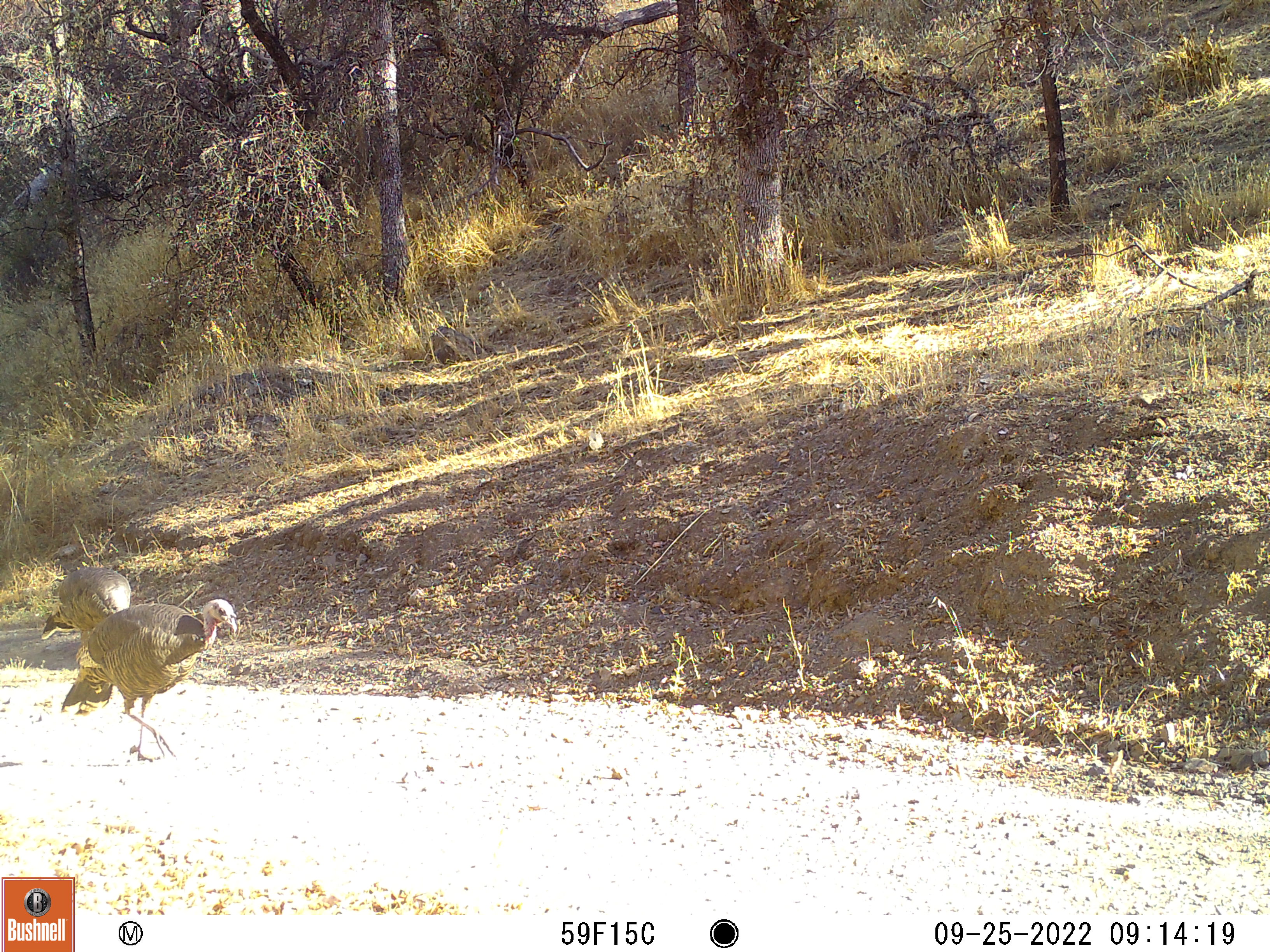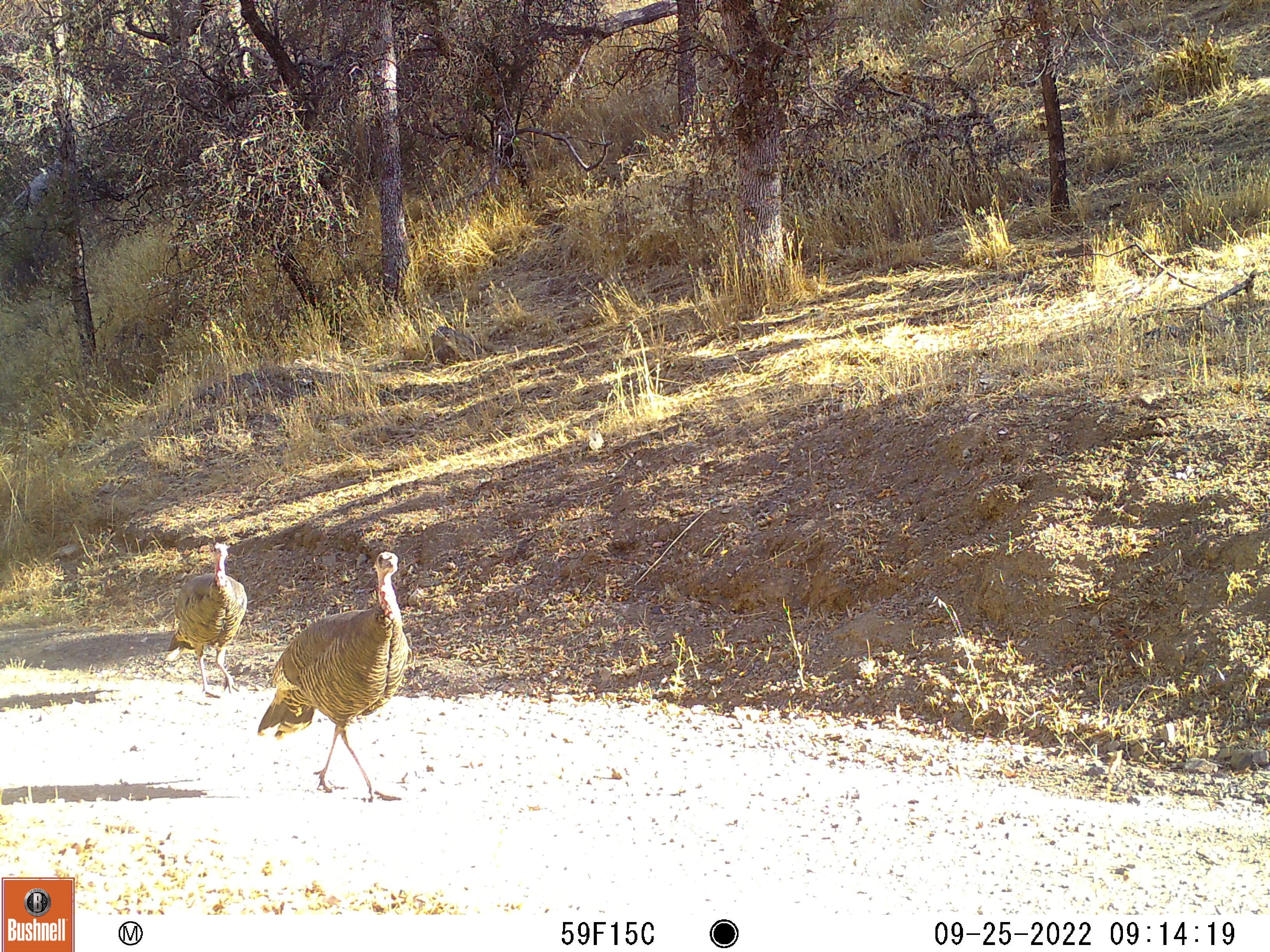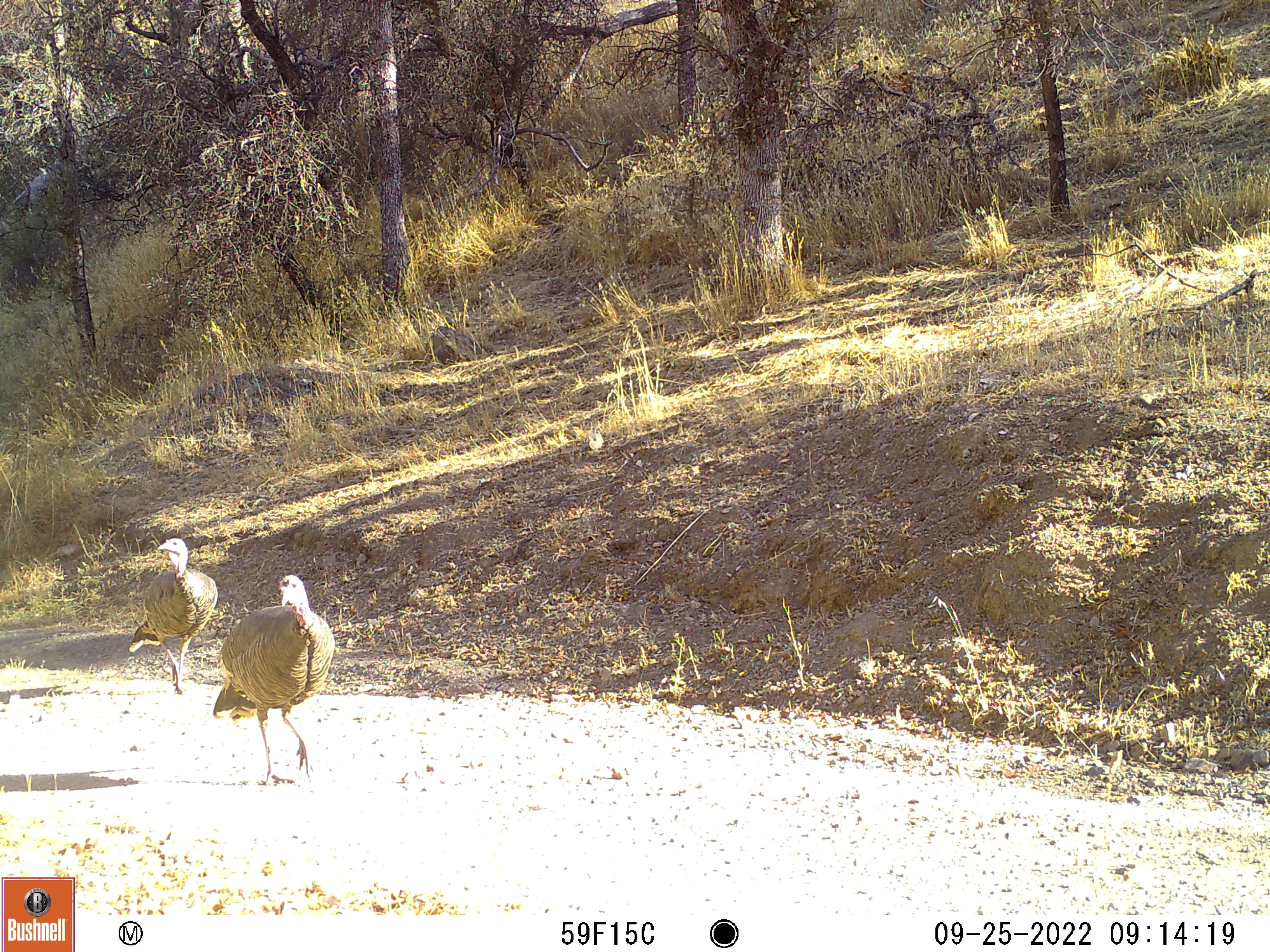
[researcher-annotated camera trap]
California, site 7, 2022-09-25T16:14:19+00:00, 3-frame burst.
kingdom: Animalia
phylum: Chordata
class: Aves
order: Galliformes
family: Phasianidae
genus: Meleagris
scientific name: Meleagris gallopavo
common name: turkey